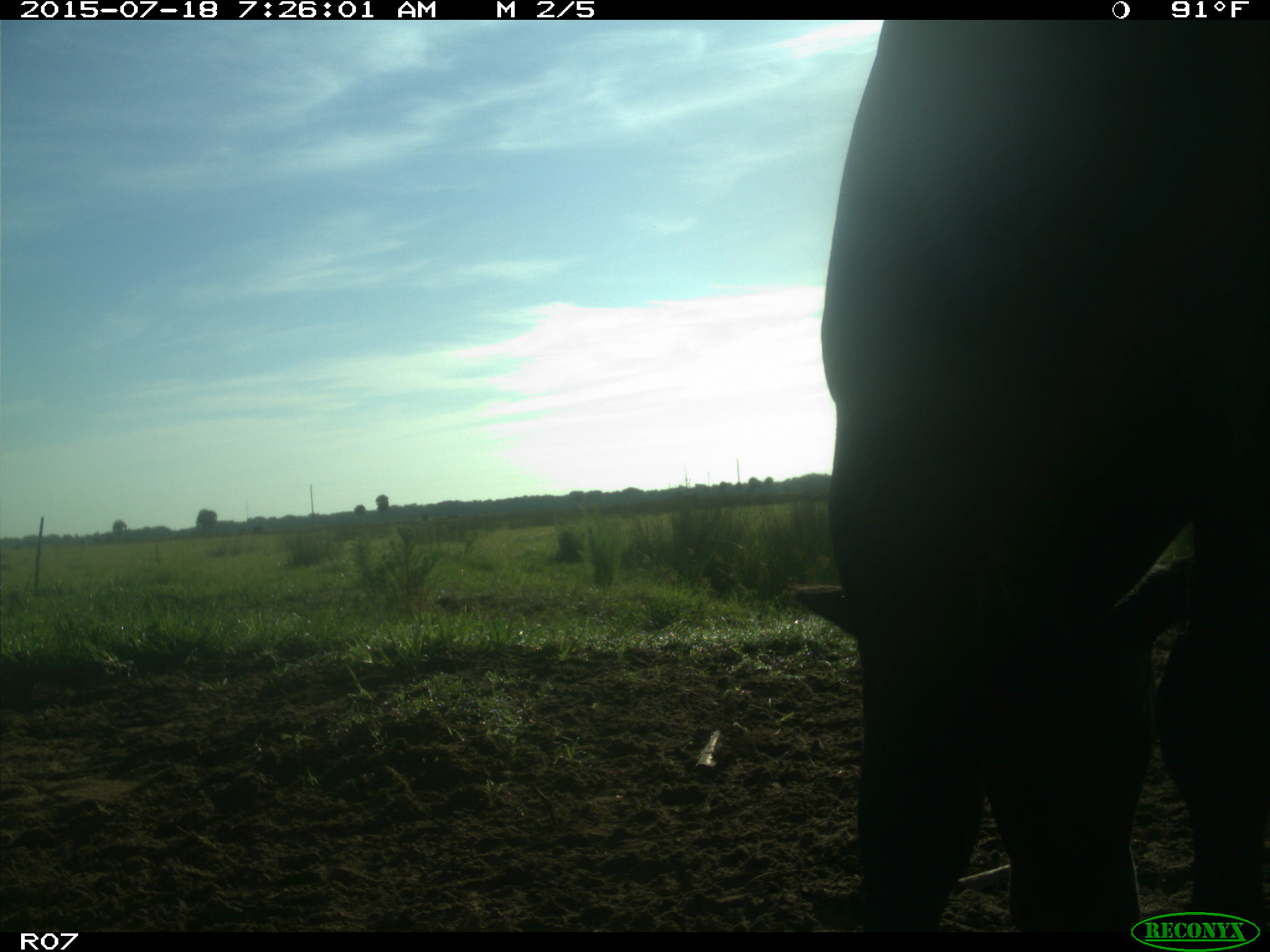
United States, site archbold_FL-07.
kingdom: Animalia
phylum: Chordata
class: Mammalia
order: Artiodactyla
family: Bovidae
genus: Bos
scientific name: Bos taurus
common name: domestic cow